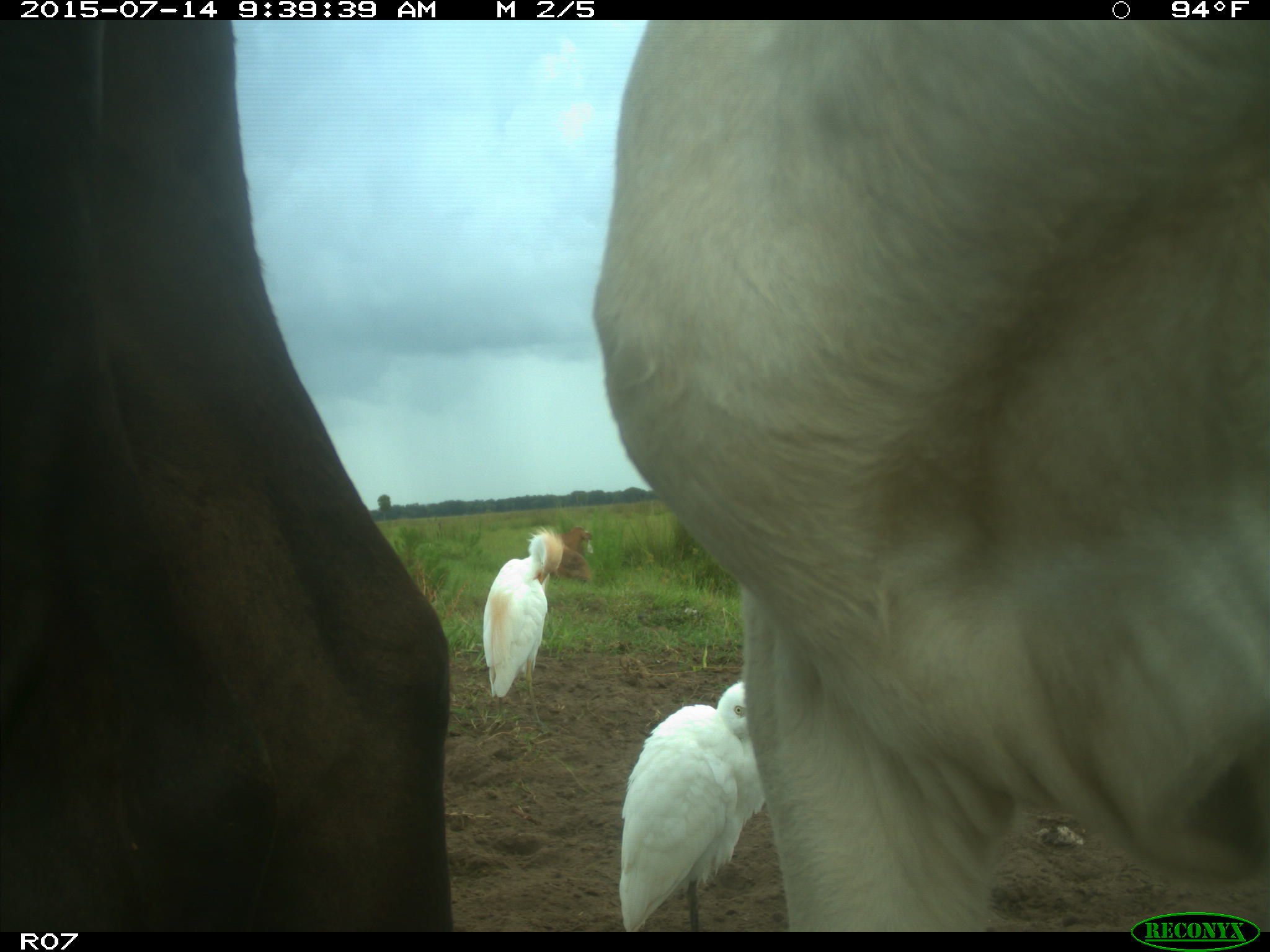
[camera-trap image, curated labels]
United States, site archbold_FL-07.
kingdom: Animalia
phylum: Chordata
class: Mammalia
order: Artiodactyla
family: Bovidae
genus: Bos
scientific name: Bos taurus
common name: domestic cow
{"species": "Bos taurus (domestic cow)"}